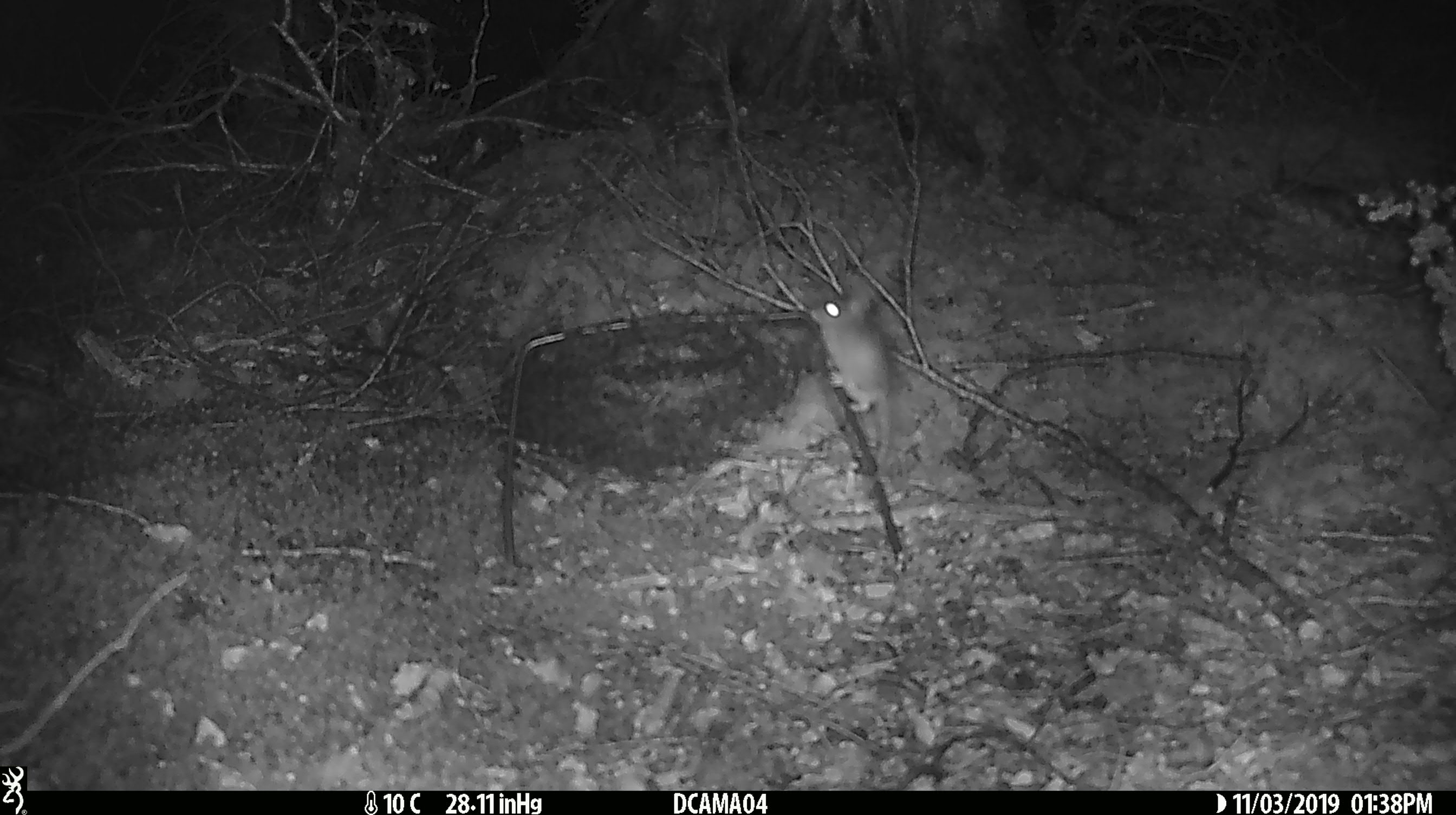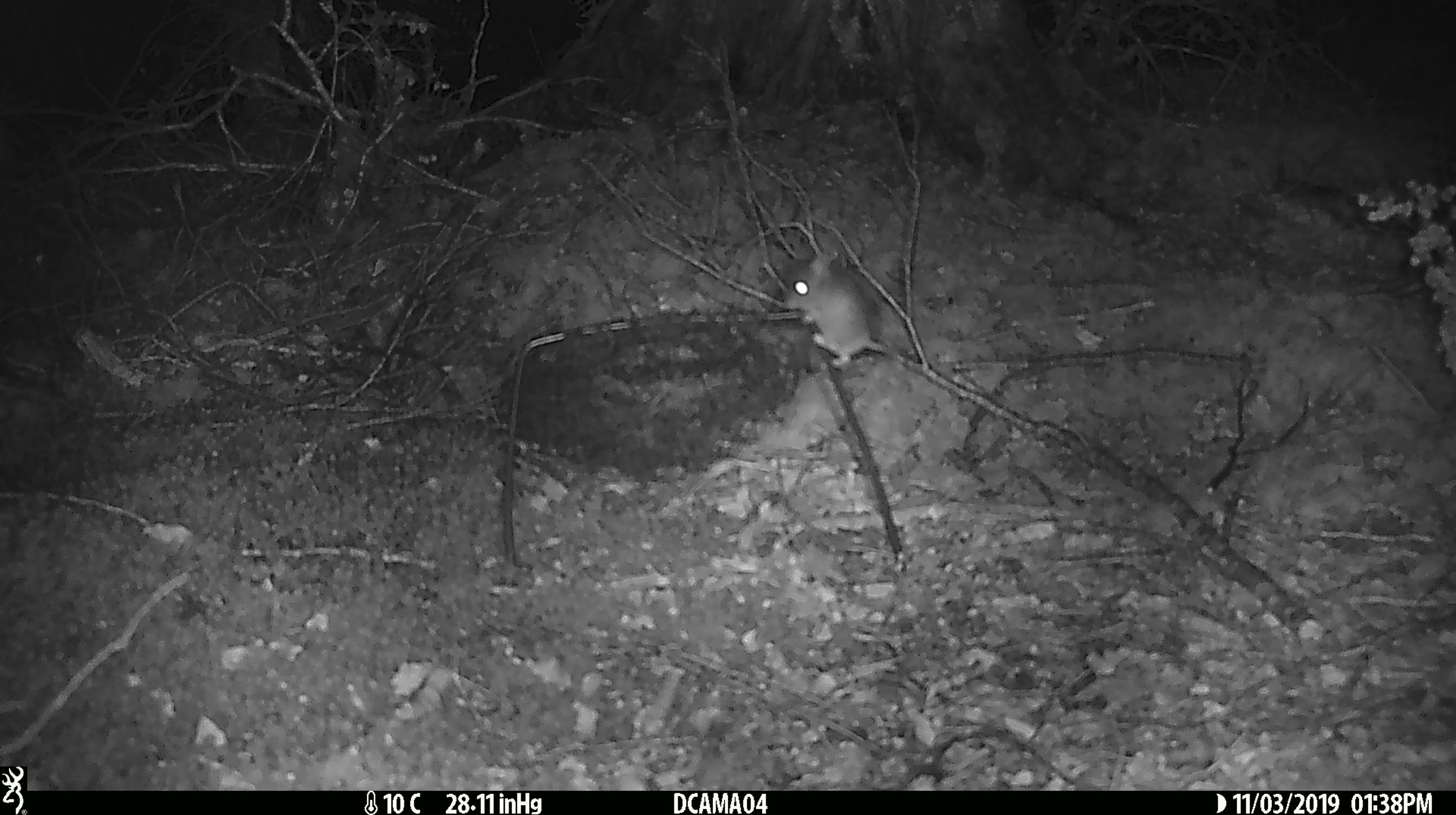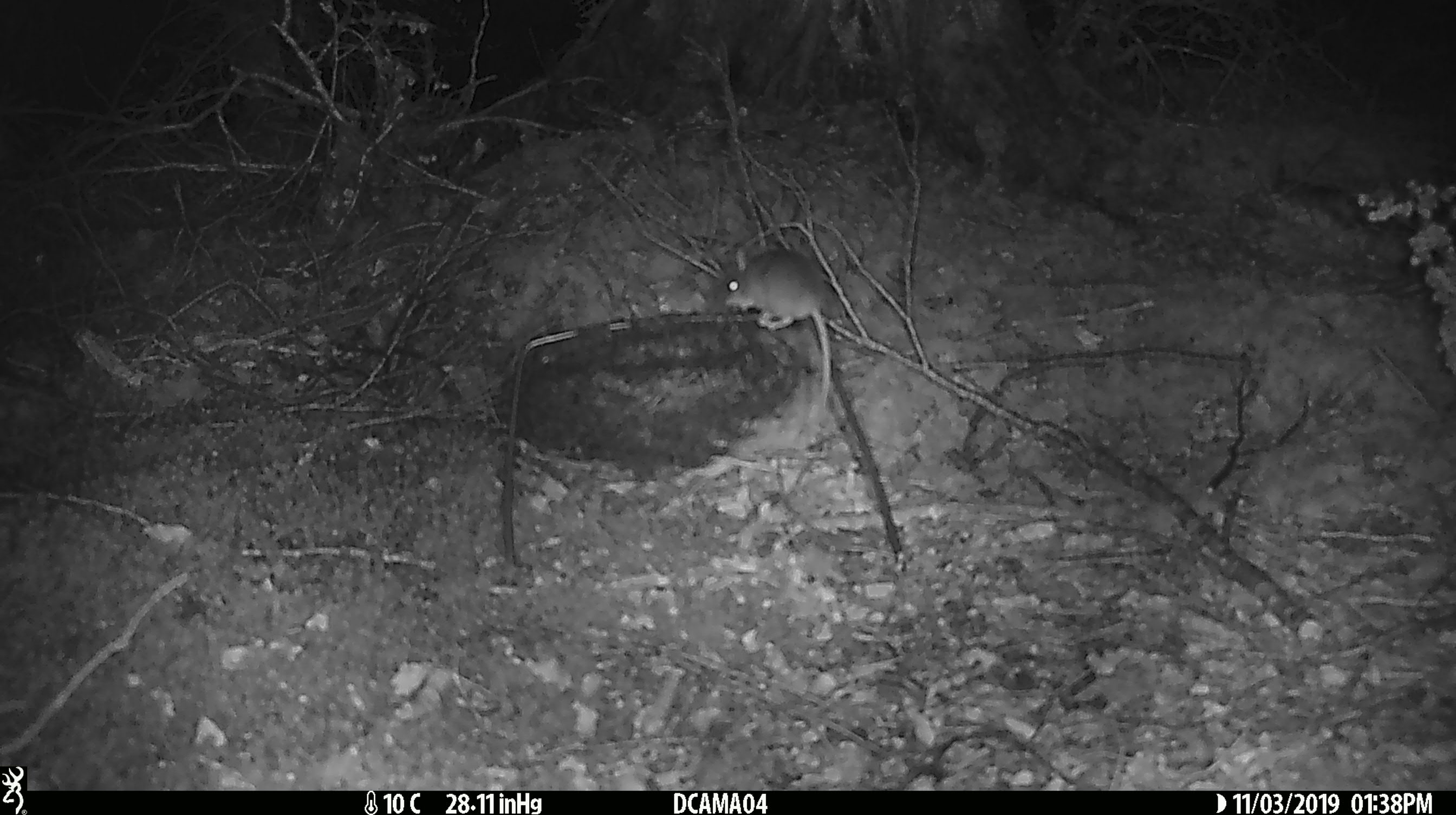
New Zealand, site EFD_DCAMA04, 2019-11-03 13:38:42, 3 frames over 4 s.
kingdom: Animalia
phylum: Chordata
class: Mammalia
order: Rodentia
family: Muridae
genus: Mus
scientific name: Mus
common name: mouse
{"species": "mouse (Mus)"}